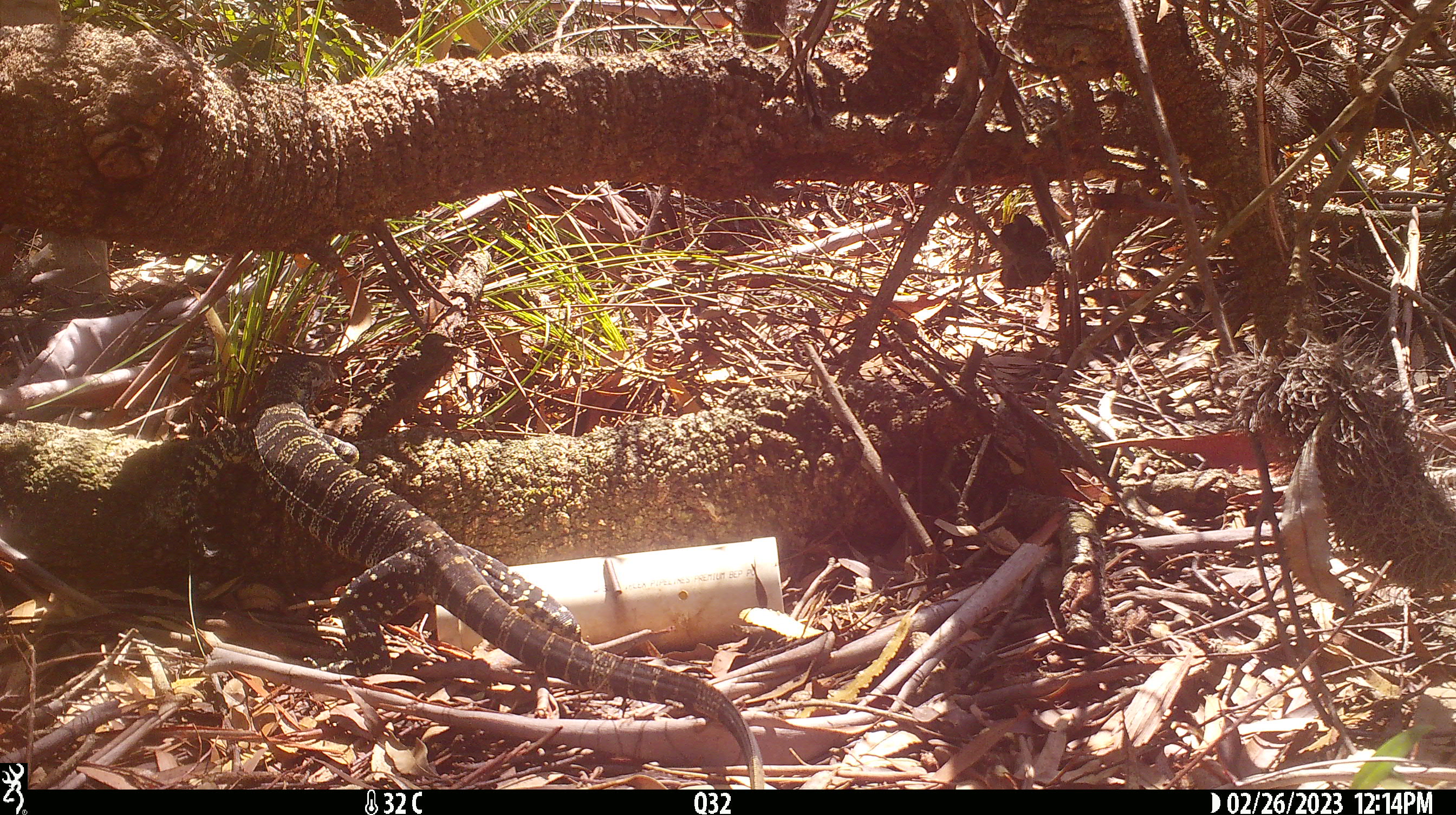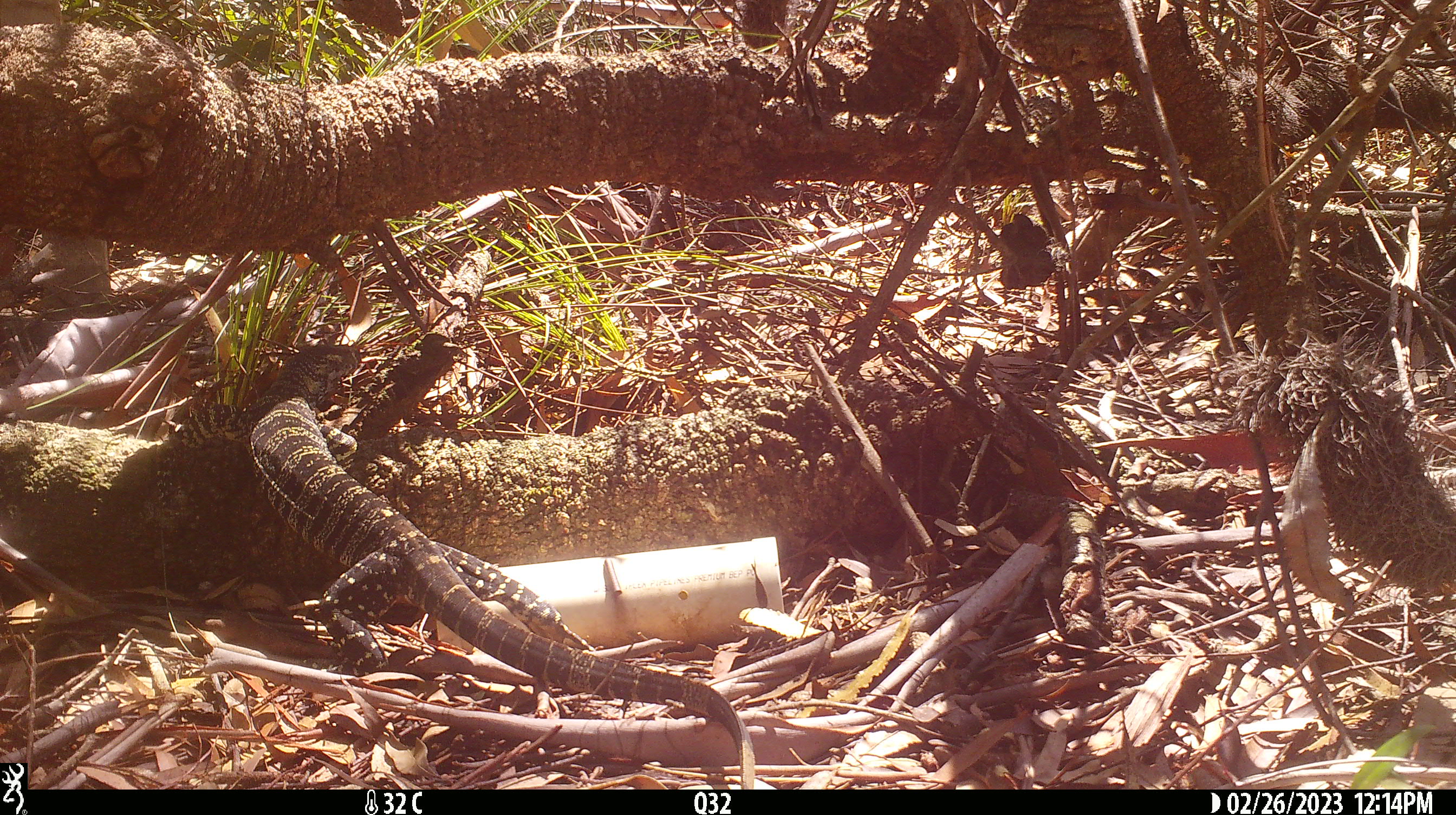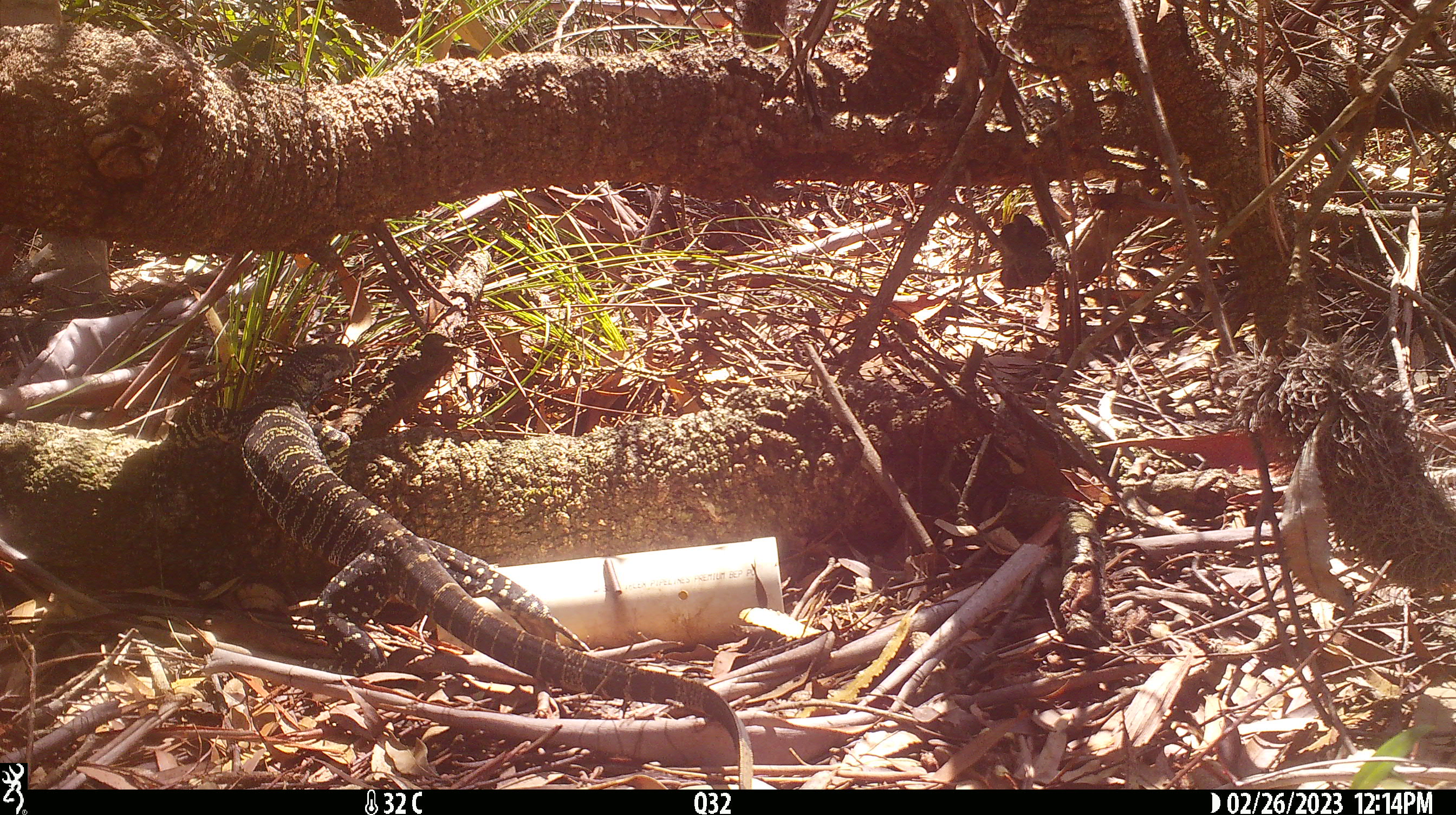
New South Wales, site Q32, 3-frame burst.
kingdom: Animalia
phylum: Chordata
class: Reptilia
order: Squamata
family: Varanidae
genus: Varanus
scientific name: Varanus varius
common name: lace monitor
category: goanna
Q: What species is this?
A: Goanna (lace monitor) (Varanus varius).